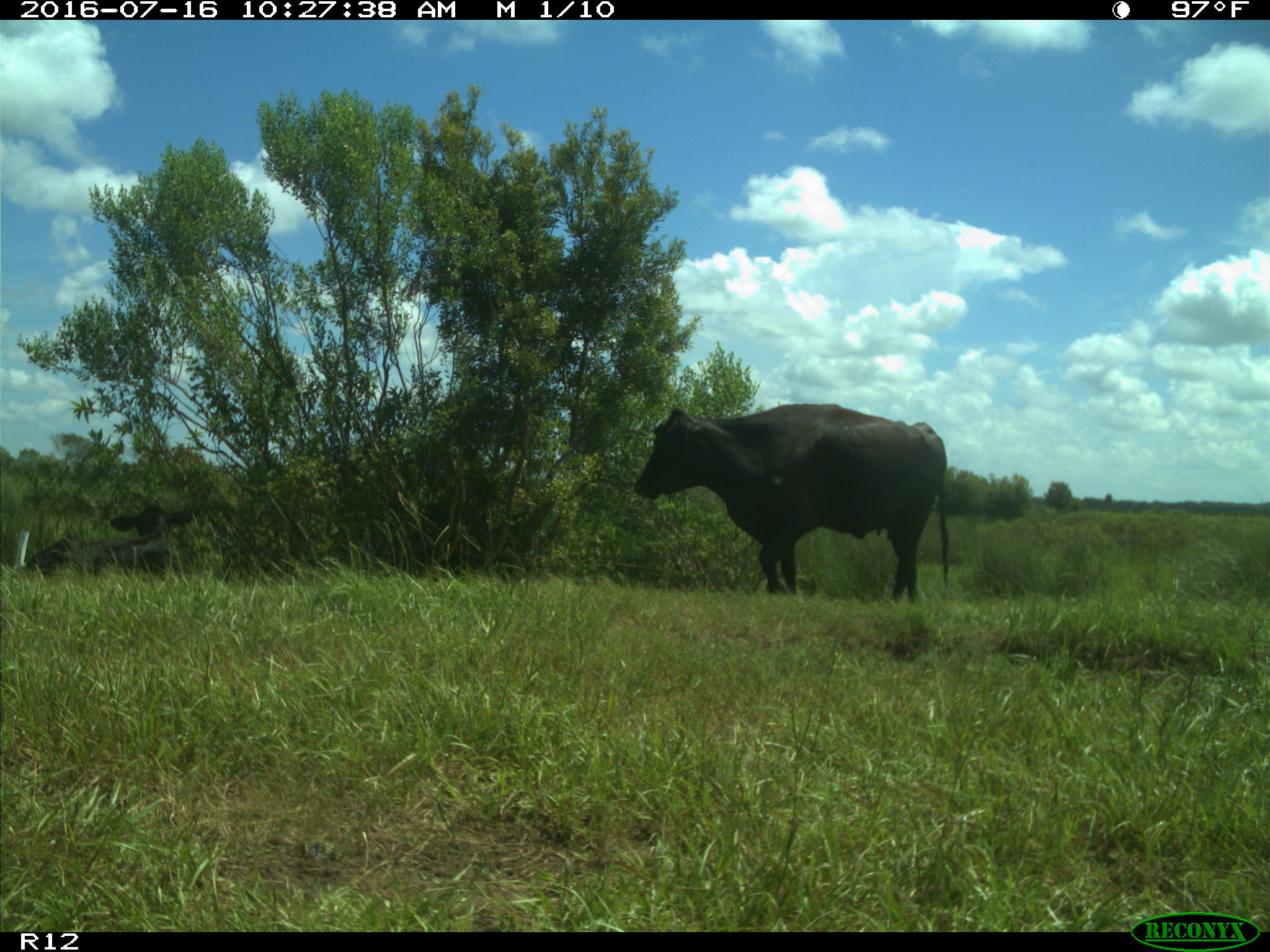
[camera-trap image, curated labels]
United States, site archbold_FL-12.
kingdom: Animalia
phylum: Chordata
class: Mammalia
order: Artiodactyla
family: Bovidae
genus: Bos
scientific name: Bos taurus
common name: domestic cow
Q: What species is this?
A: Bos taurus (domestic cow).